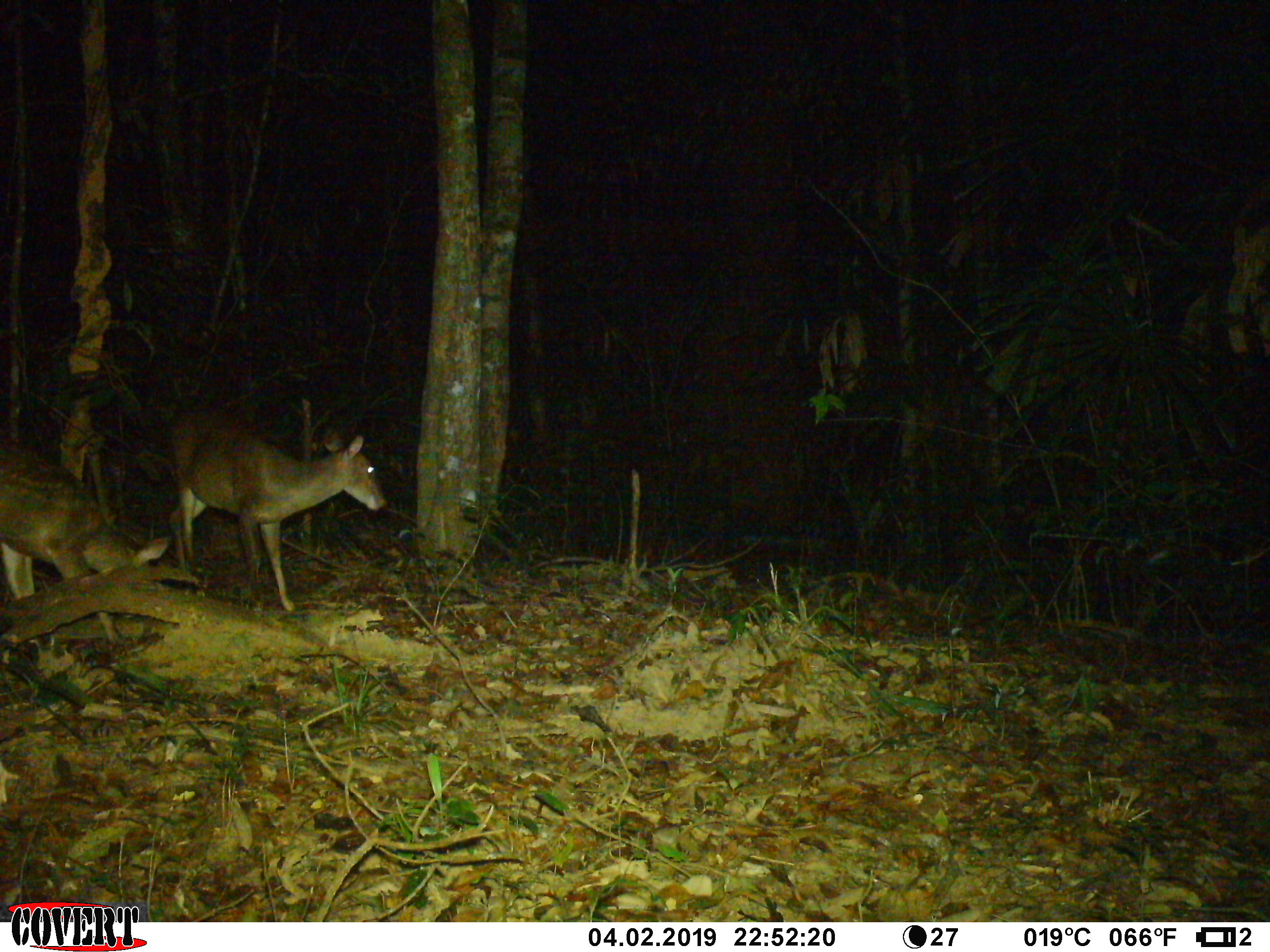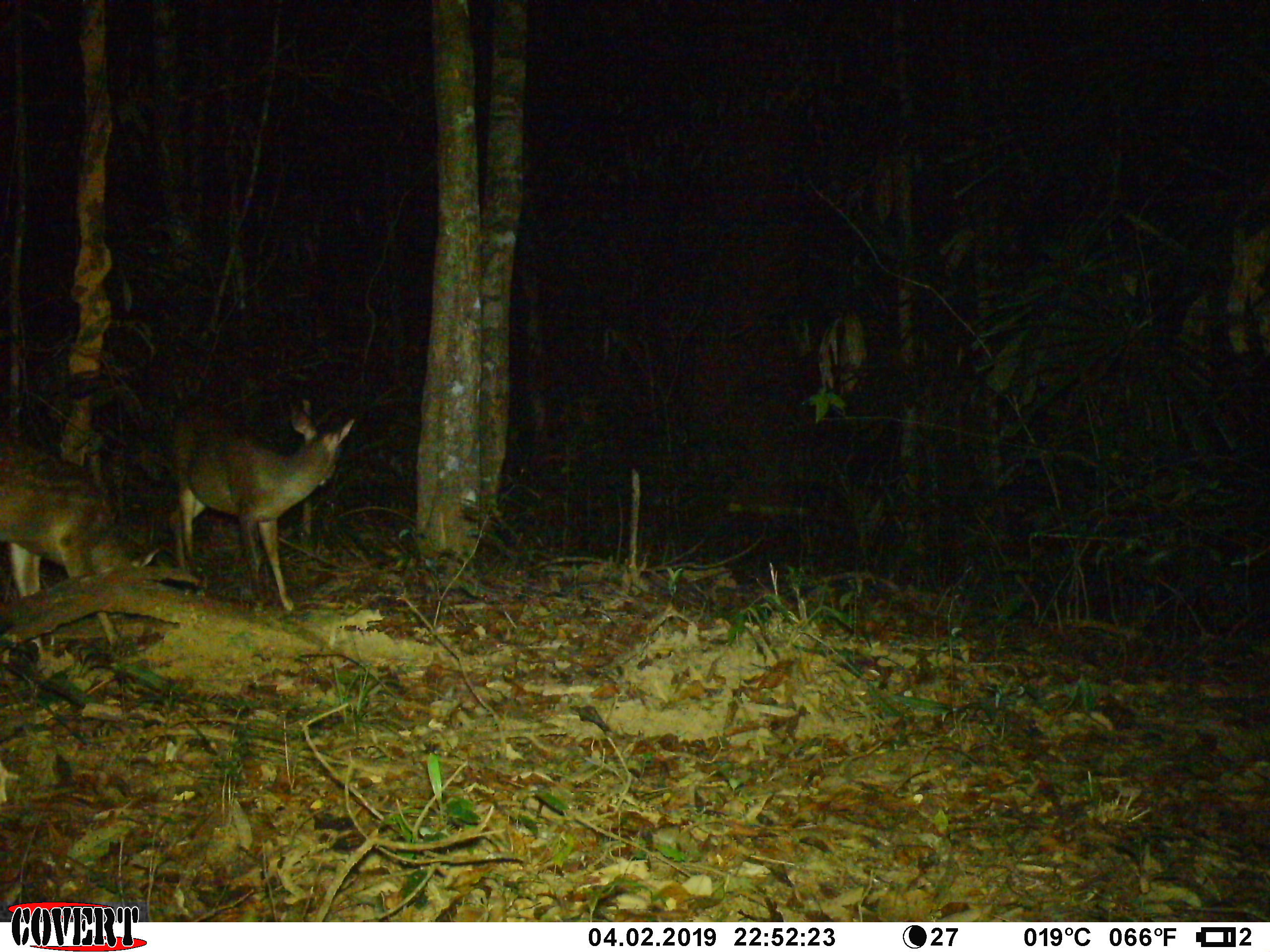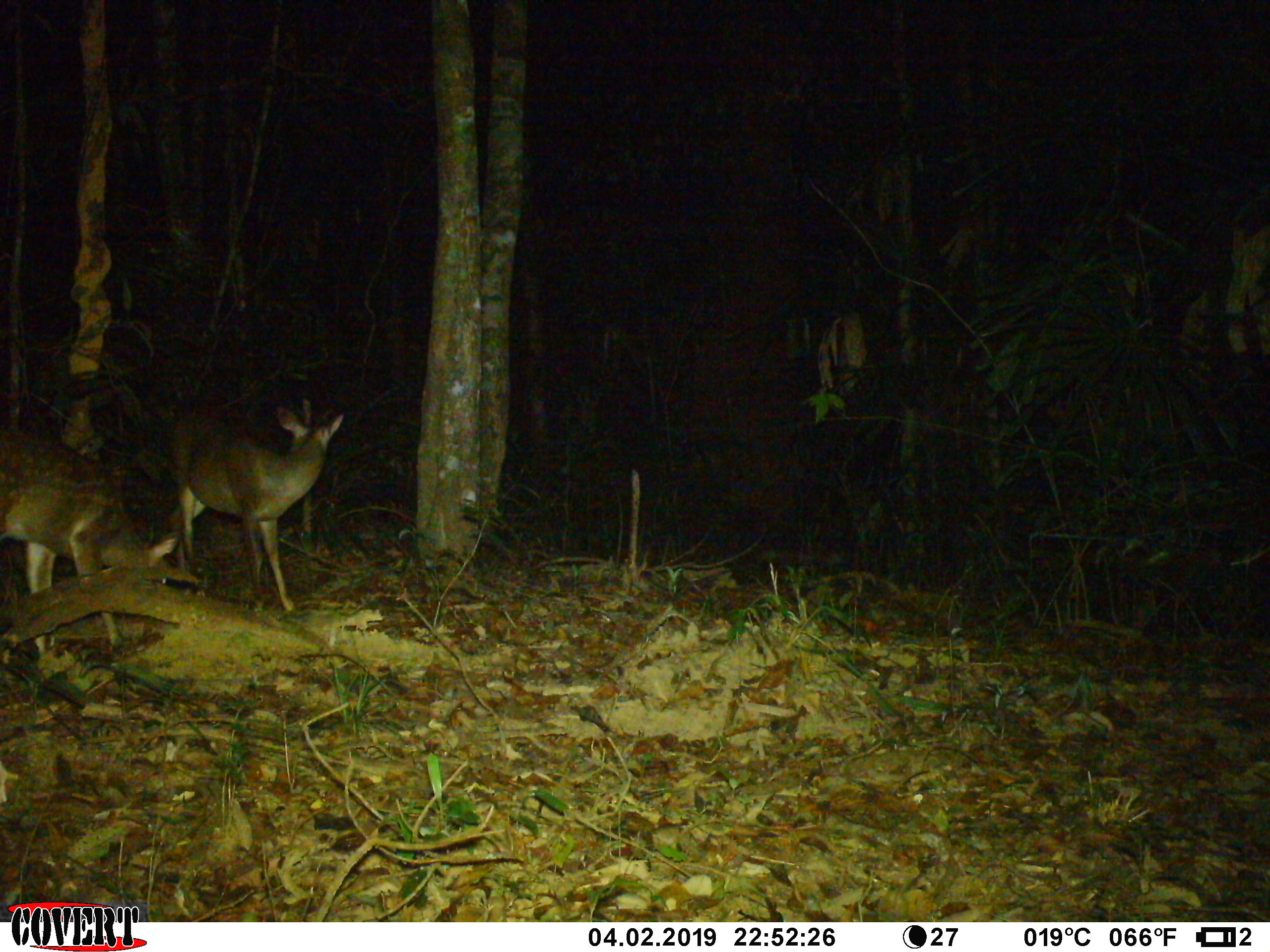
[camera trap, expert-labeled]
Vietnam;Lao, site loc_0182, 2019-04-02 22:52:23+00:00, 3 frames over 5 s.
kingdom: Animalia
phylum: Chordata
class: Mammalia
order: Artiodactyla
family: Cervidae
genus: Muntiacus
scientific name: Muntiacus vuquangensis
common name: large-antlered muntjac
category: large antlered muntjac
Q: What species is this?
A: Large antlered muntjac (large-antlered muntjac) (Muntiacus vuquangensis).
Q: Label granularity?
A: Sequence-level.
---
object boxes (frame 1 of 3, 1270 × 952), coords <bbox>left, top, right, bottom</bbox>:
large antlered muntjac: <bbox>163, 392, 387, 611</bbox>; <bbox>0, 441, 169, 650</bbox>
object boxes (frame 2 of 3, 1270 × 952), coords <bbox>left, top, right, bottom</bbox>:
large antlered muntjac: <bbox>165, 398, 355, 616</bbox>; <bbox>0, 433, 160, 652</bbox>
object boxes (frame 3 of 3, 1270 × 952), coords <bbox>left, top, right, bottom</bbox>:
large antlered muntjac: <bbox>0, 424, 178, 654</bbox>; <bbox>167, 403, 344, 613</bbox>